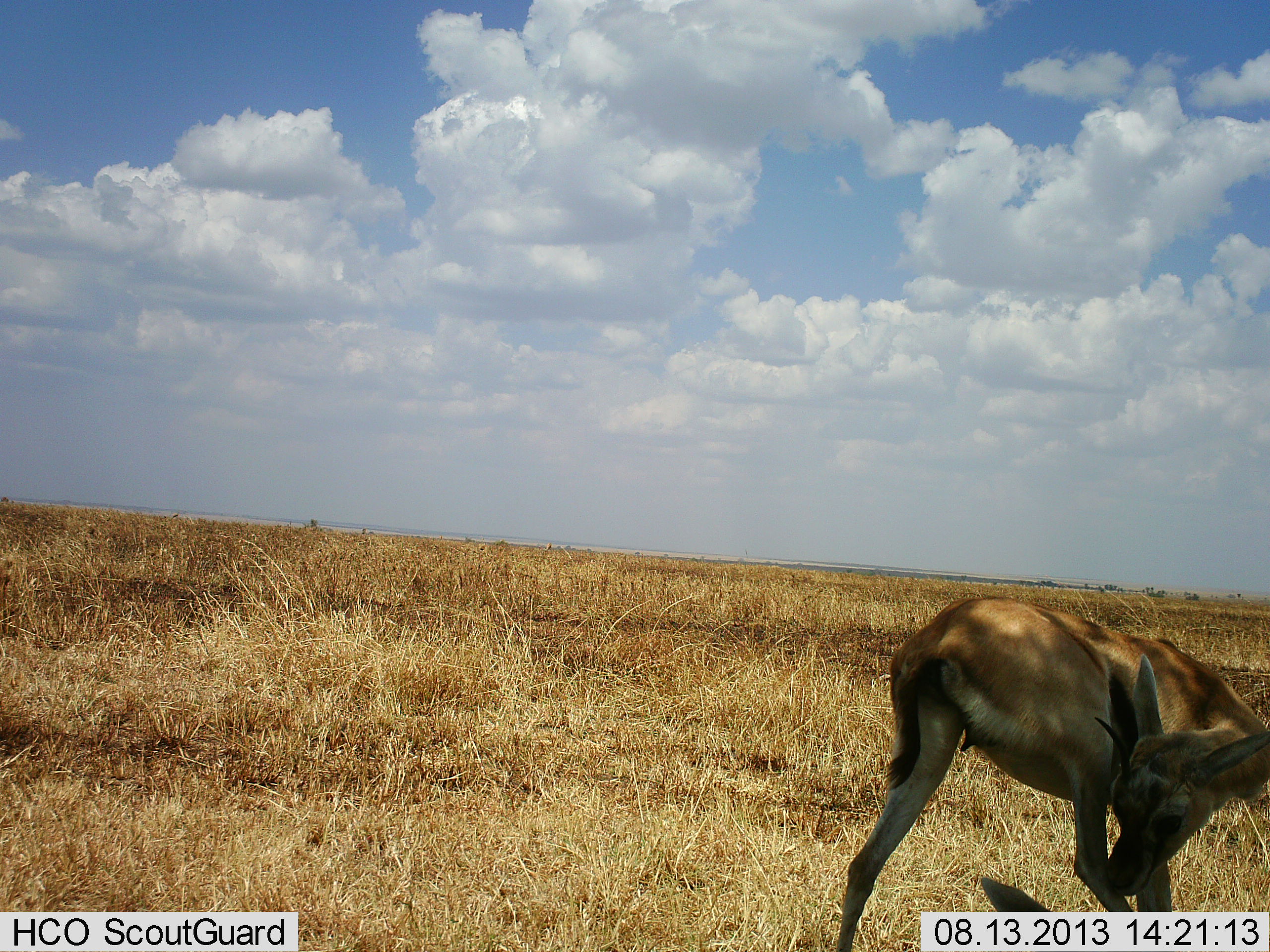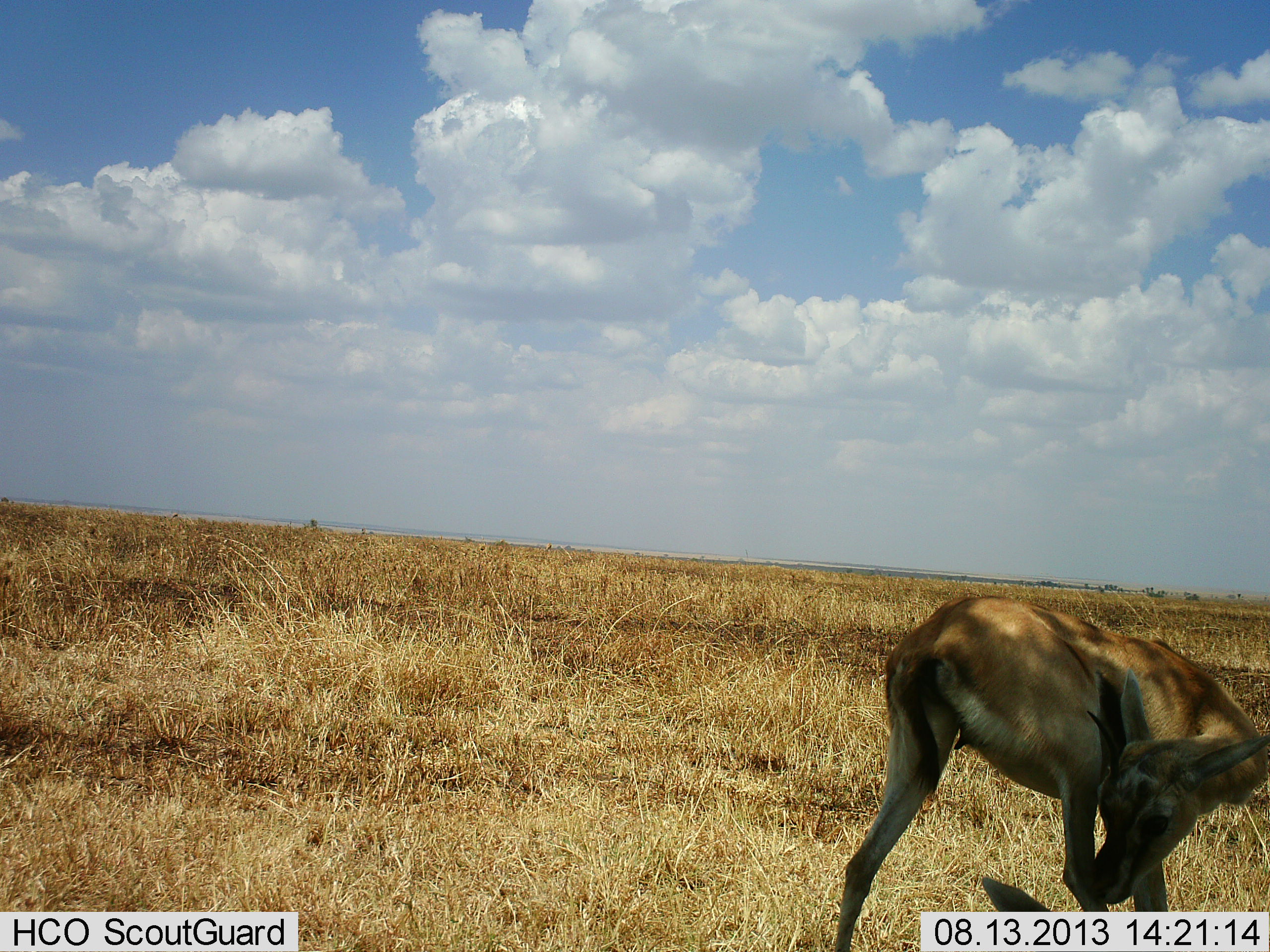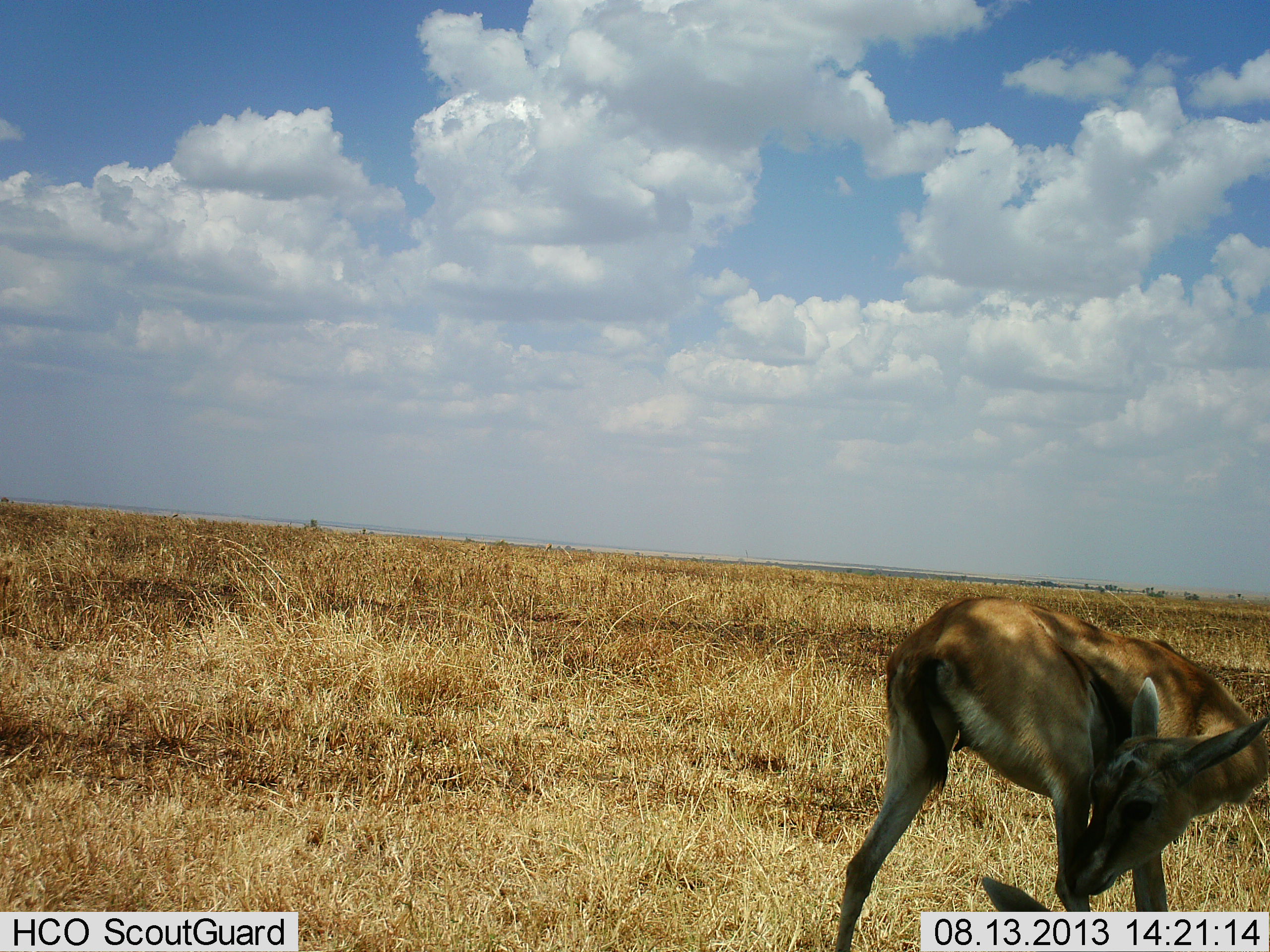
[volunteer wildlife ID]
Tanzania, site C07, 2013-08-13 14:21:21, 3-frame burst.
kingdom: Animalia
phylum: Chordata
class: Mammalia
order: Artiodactyla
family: Bovidae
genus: Eudorcas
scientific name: Eudorcas thomsonii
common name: thomson's gazelle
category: gazellethomsons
Gazellethomsons (thomson's gazelle) (Eudorcas thomsonii), count 1. Behavior (volunteer vote fractions): standing 81%, resting 33%, moving 5%, interacting 14%. Young present (vote fraction): 5%. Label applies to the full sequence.